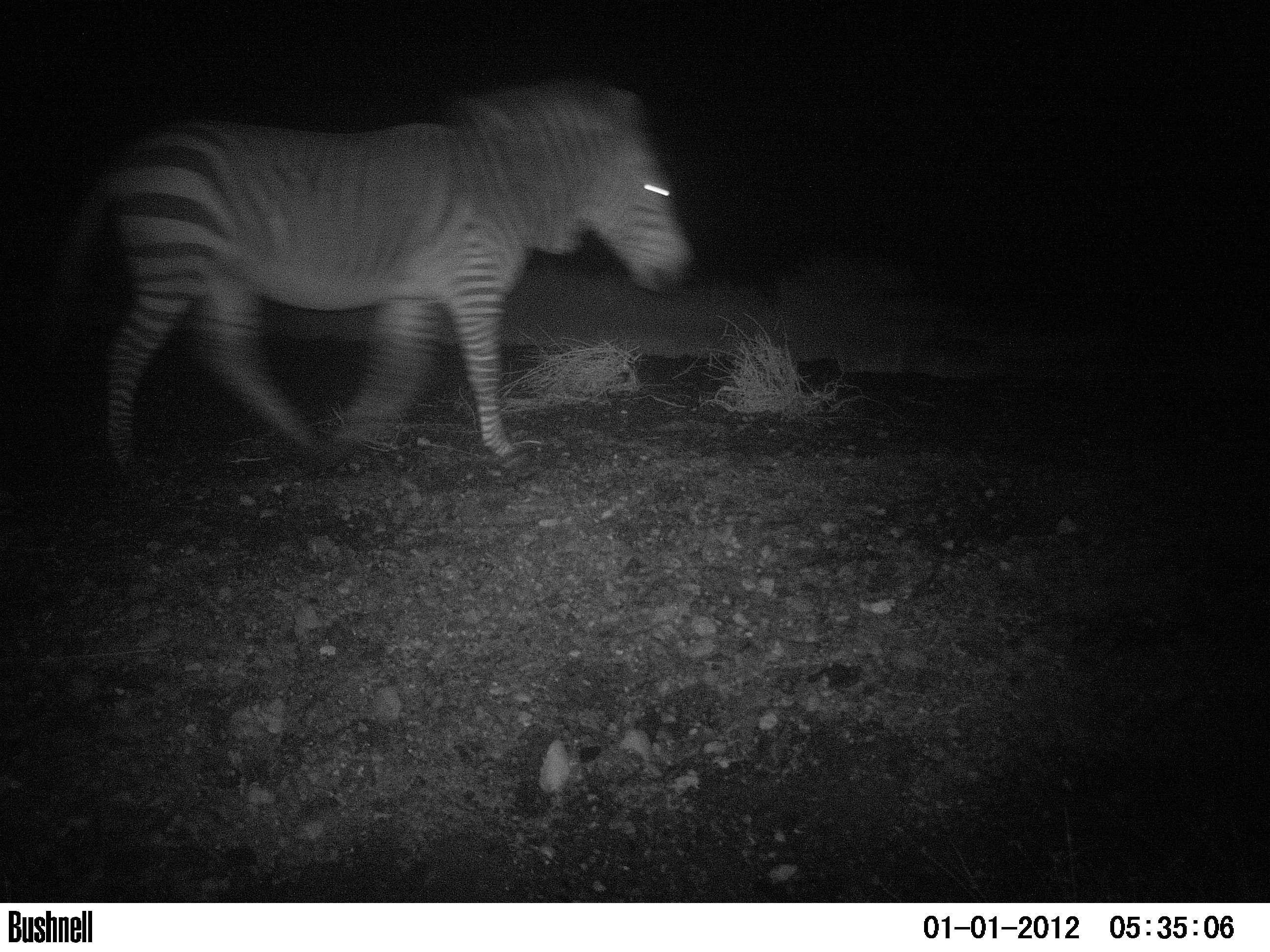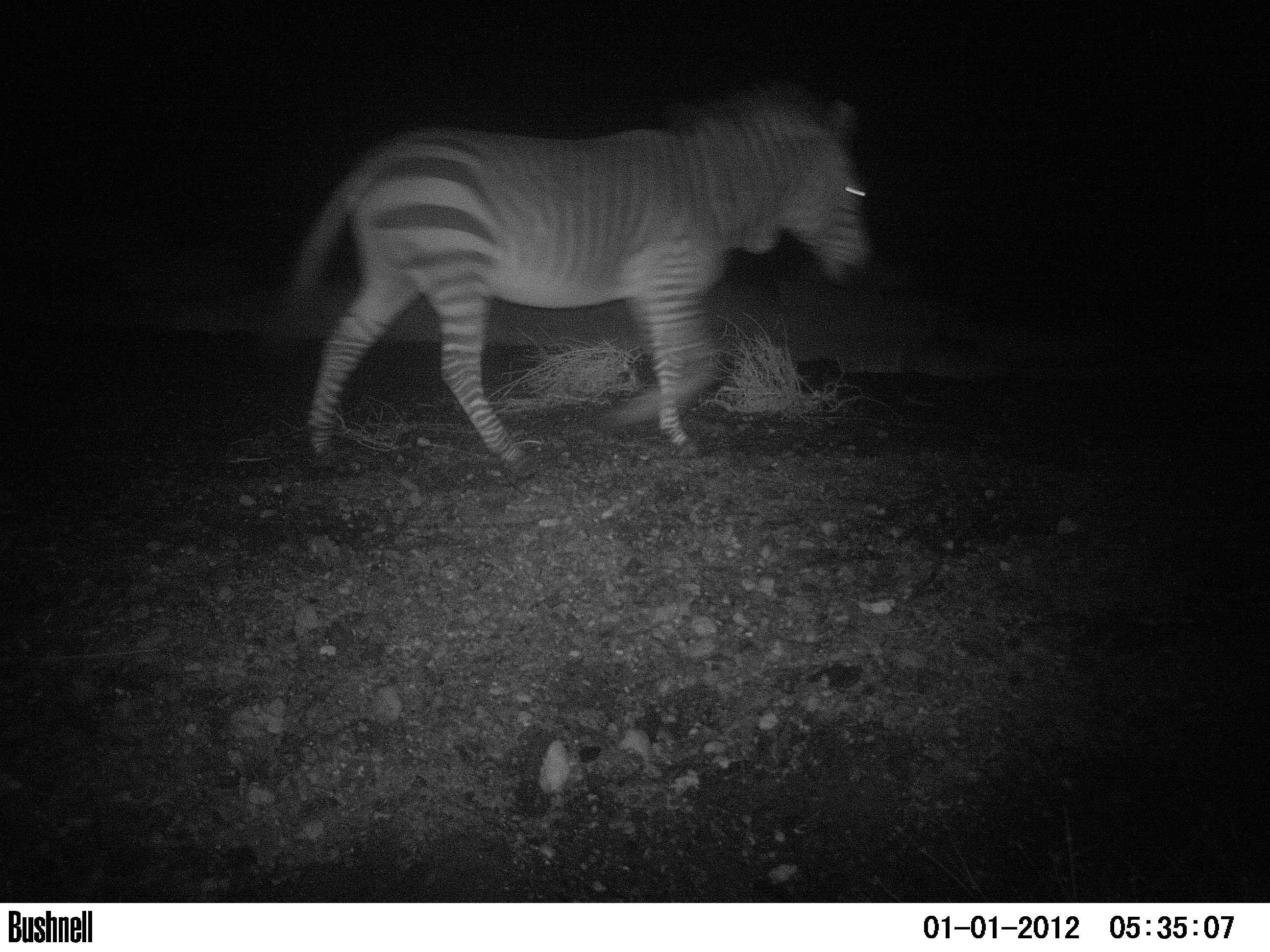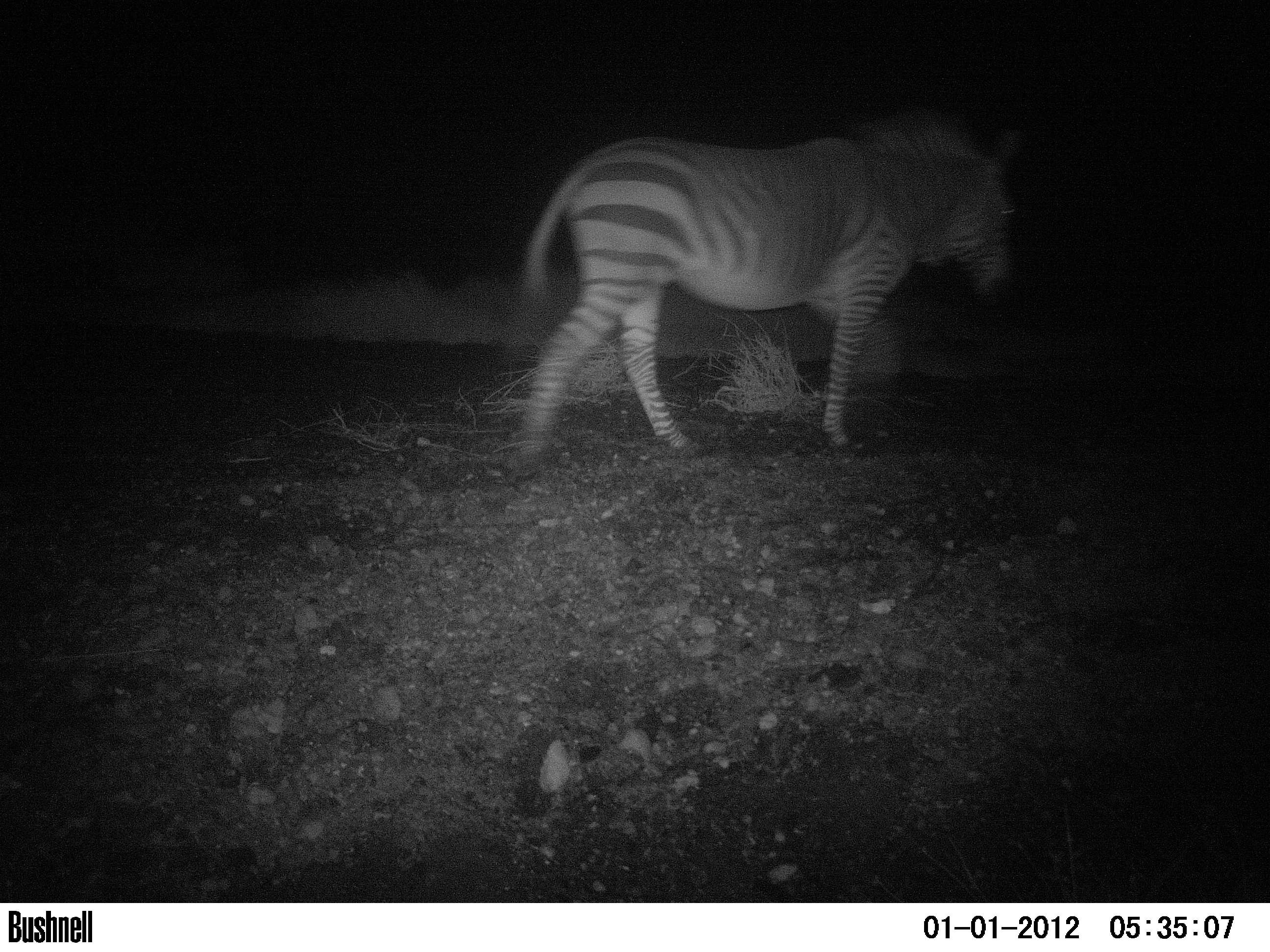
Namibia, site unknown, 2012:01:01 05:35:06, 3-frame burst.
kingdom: Animalia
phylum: Chordata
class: Mammalia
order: Perissodactyla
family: Equidae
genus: Equus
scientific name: Equus zebra hartmannae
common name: hartmann's mountain zebra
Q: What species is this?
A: Equus zebra hartmannae (hartmann's mountain zebra).